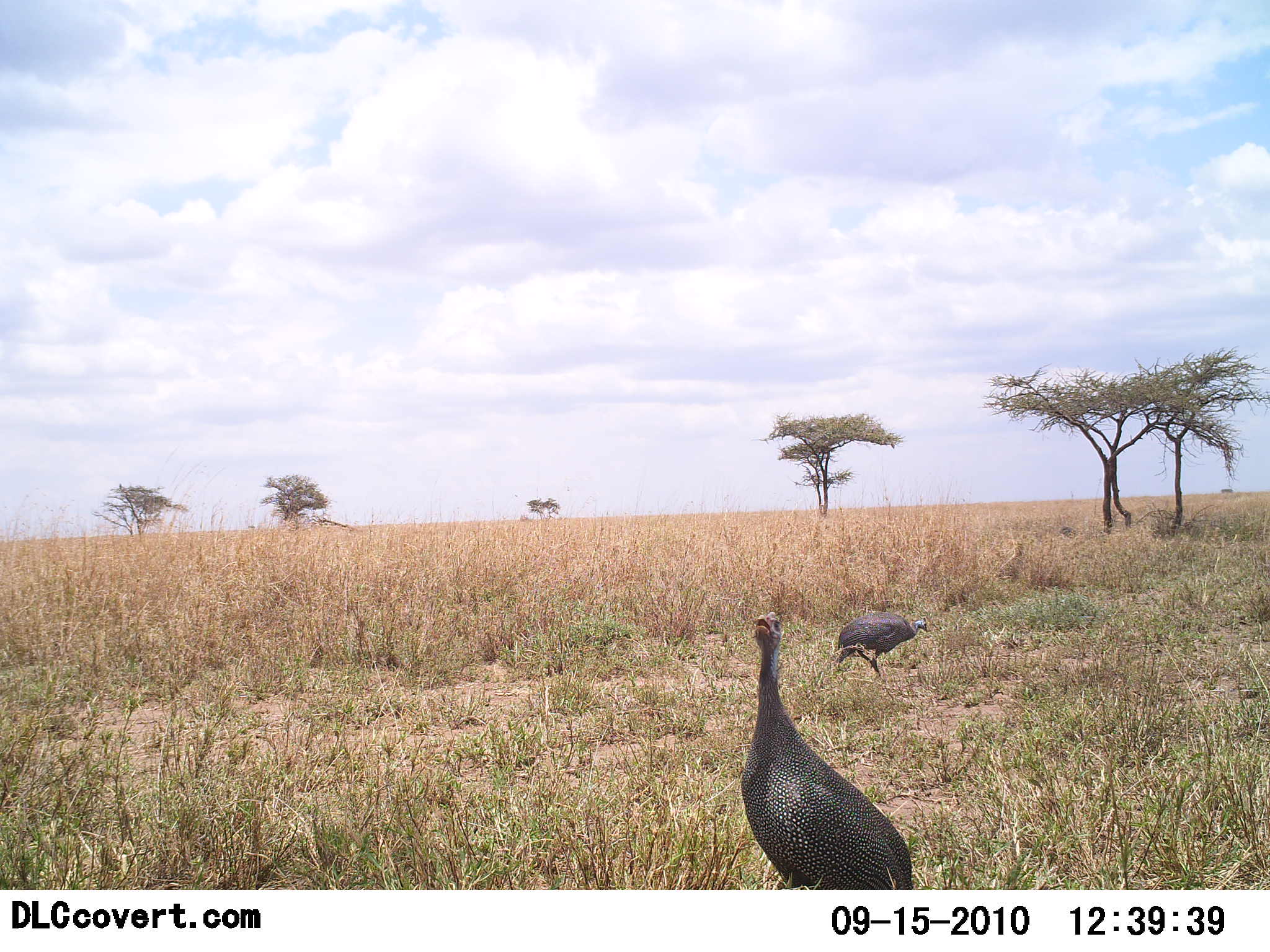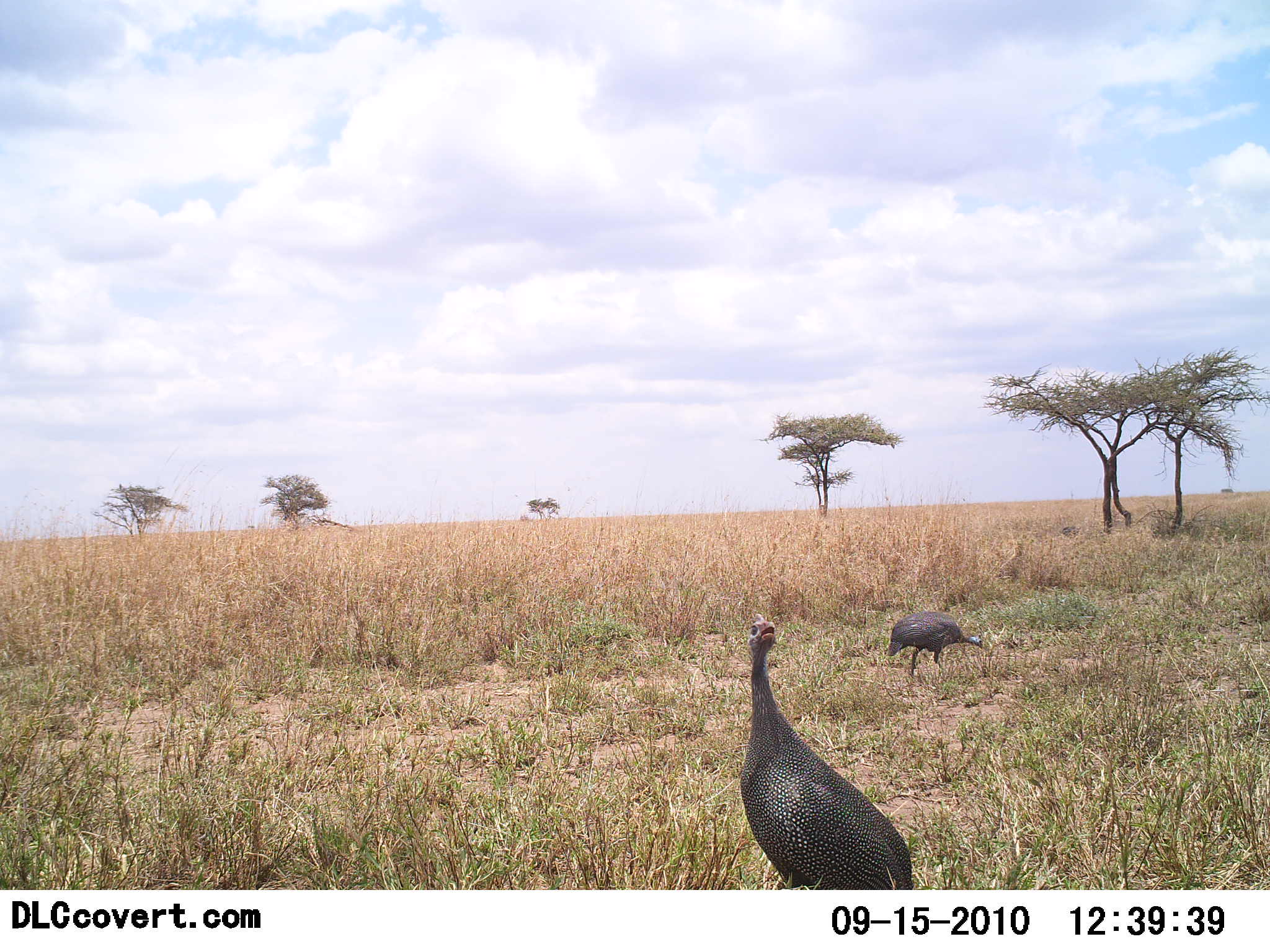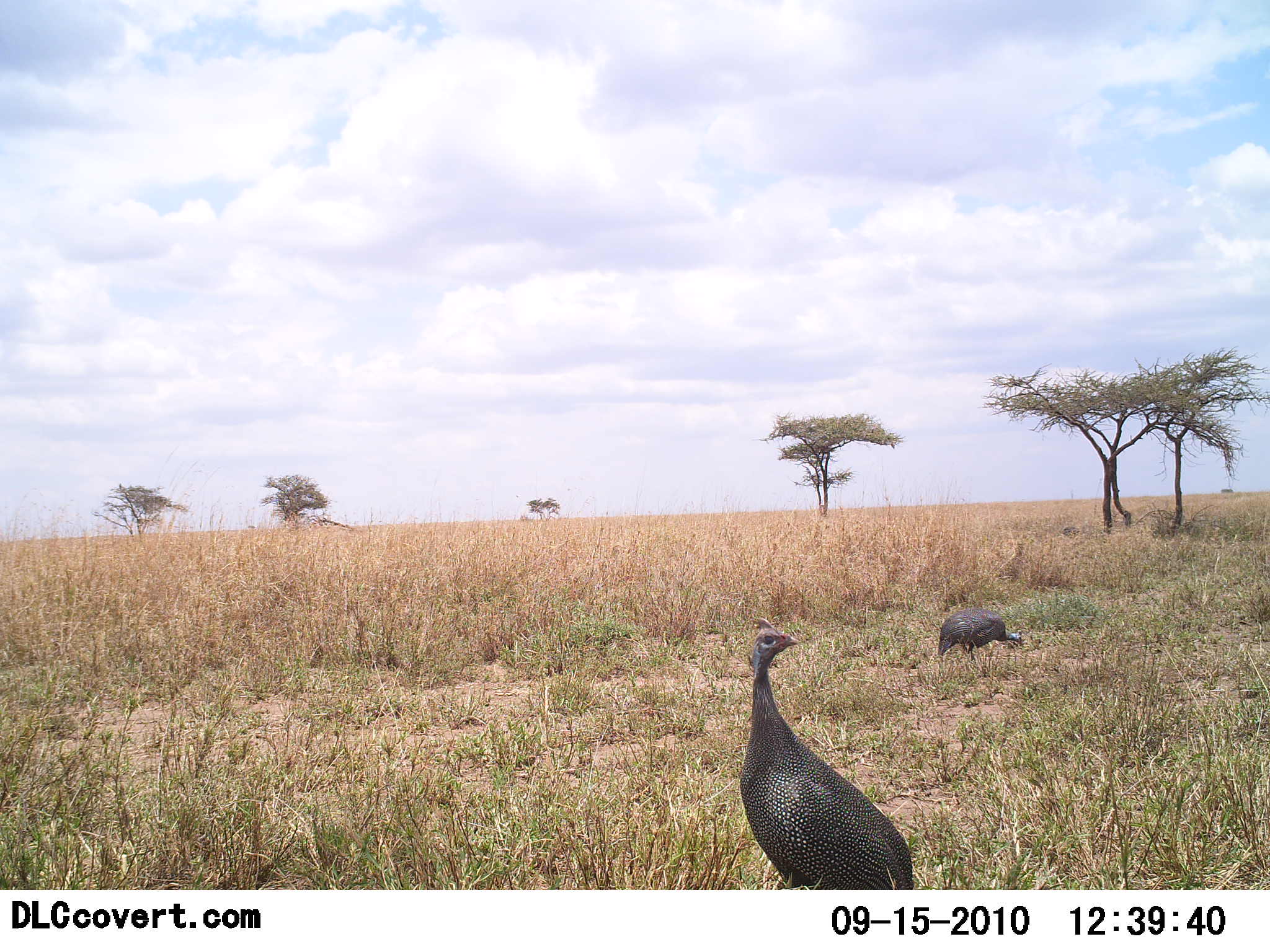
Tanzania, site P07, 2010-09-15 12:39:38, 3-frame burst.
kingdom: Animalia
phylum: Chordata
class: Aves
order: Galliformes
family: Numididae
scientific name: Numididae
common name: guinea fowl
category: guineafowl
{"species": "guineafowl (guinea fowl) (Numididae)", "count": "2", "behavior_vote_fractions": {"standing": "93%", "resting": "0%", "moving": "36%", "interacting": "0%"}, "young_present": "0%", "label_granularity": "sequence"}